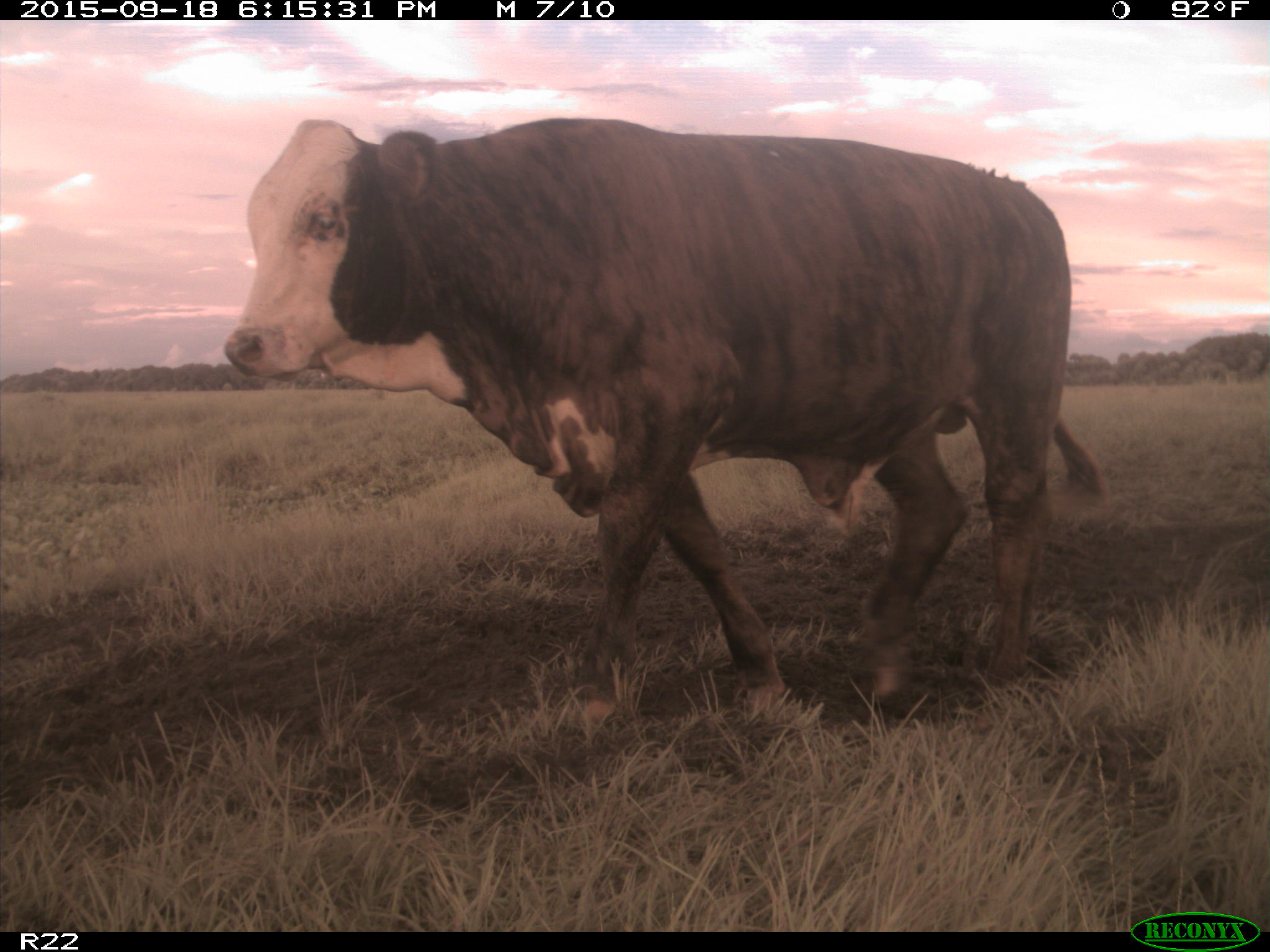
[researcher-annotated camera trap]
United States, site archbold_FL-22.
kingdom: Animalia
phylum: Chordata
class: Mammalia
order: Artiodactyla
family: Bovidae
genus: Bos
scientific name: Bos taurus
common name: domestic cow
Bos taurus (domestic cow).